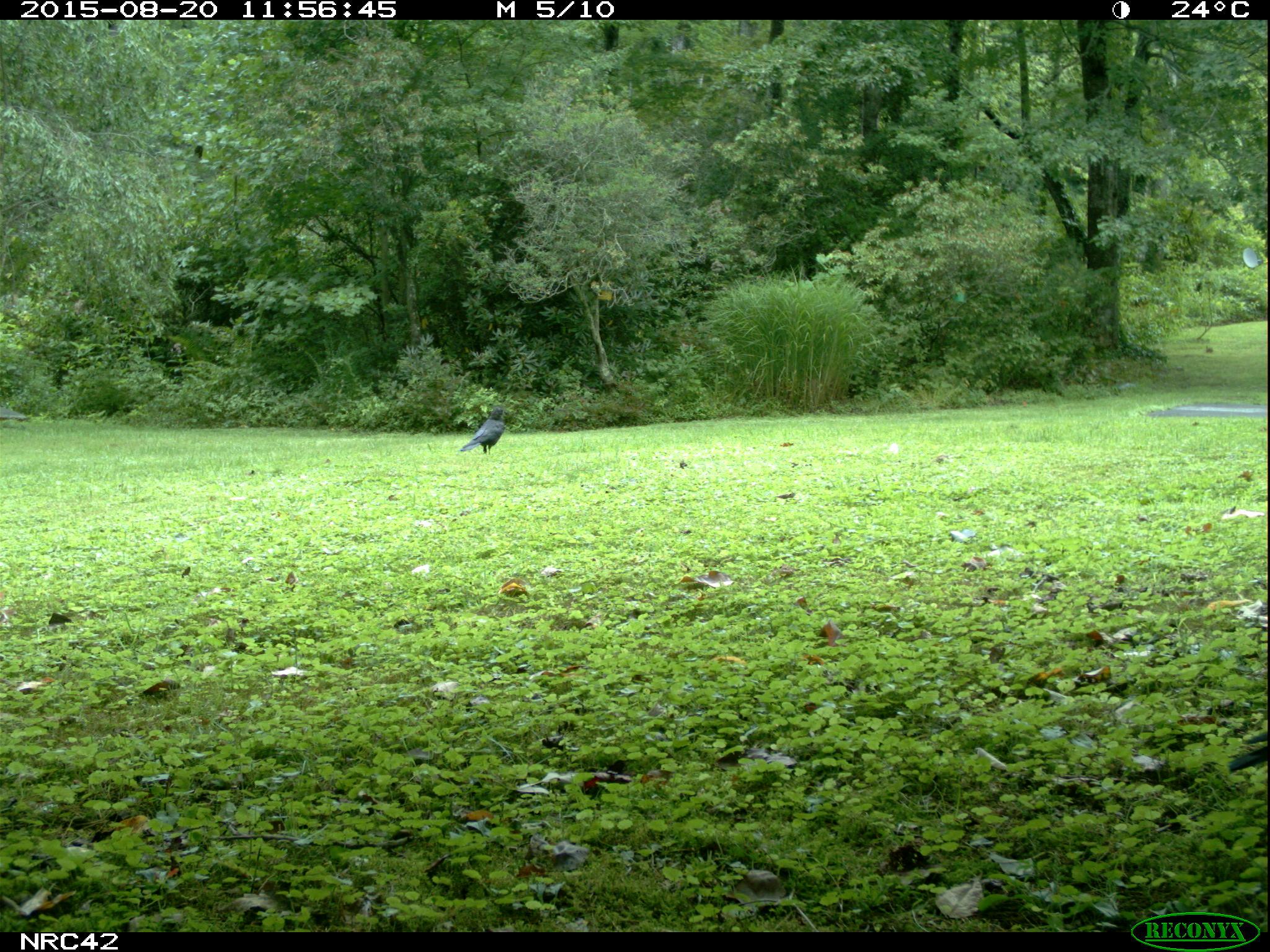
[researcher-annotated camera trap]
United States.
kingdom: Animalia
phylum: Chordata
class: Aves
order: Passeriformes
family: Corvidae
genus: Corvus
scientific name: Corvus brachyrhynchos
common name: american crow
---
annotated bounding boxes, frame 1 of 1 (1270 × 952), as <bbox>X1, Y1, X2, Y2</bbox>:
American Crow: <bbox>459, 409, 507, 464</bbox>